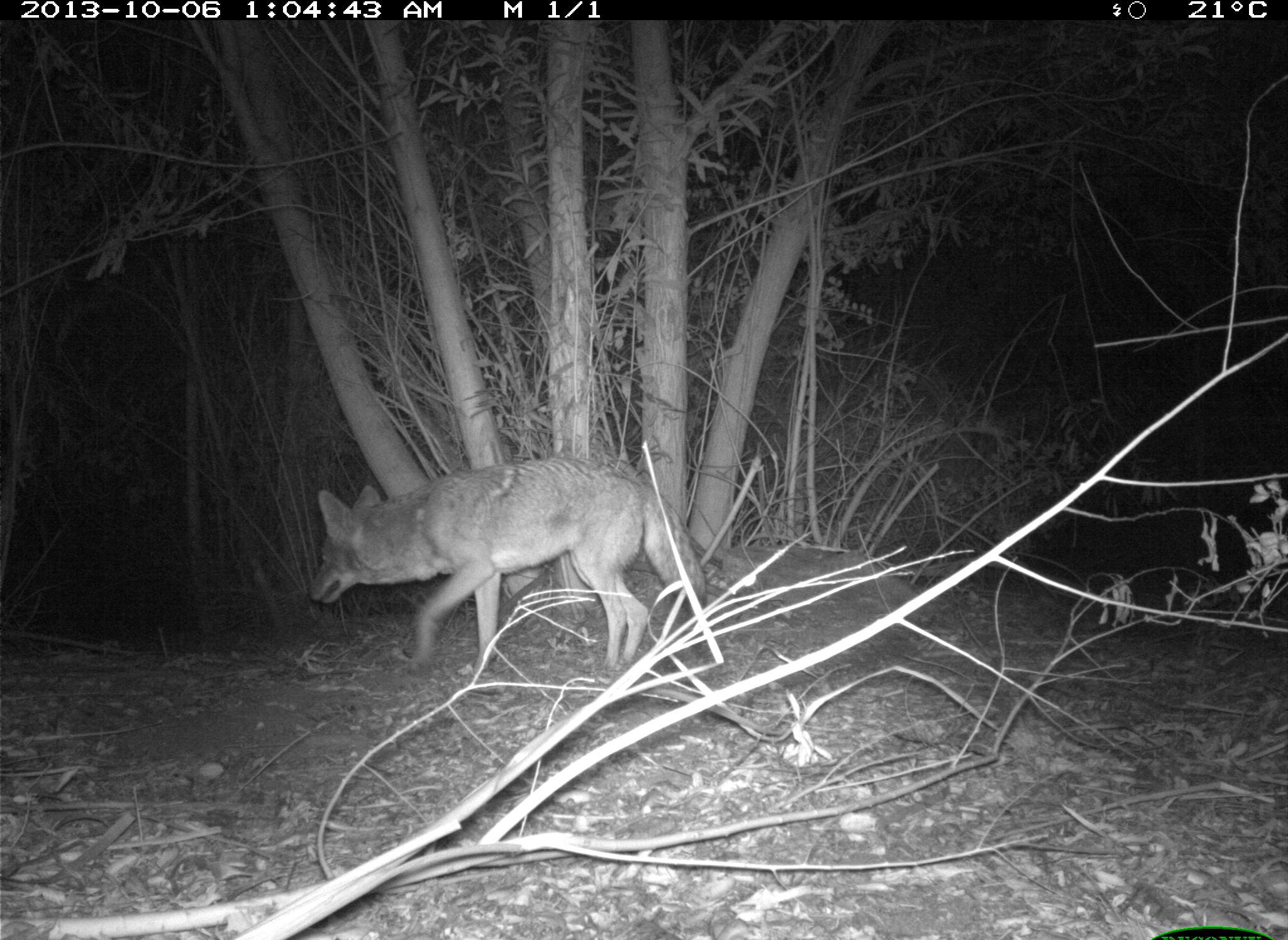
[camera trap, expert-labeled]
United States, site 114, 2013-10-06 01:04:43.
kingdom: Animalia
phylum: Chordata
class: Mammalia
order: Carnivora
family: Canidae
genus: Canis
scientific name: Canis latrans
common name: coyote